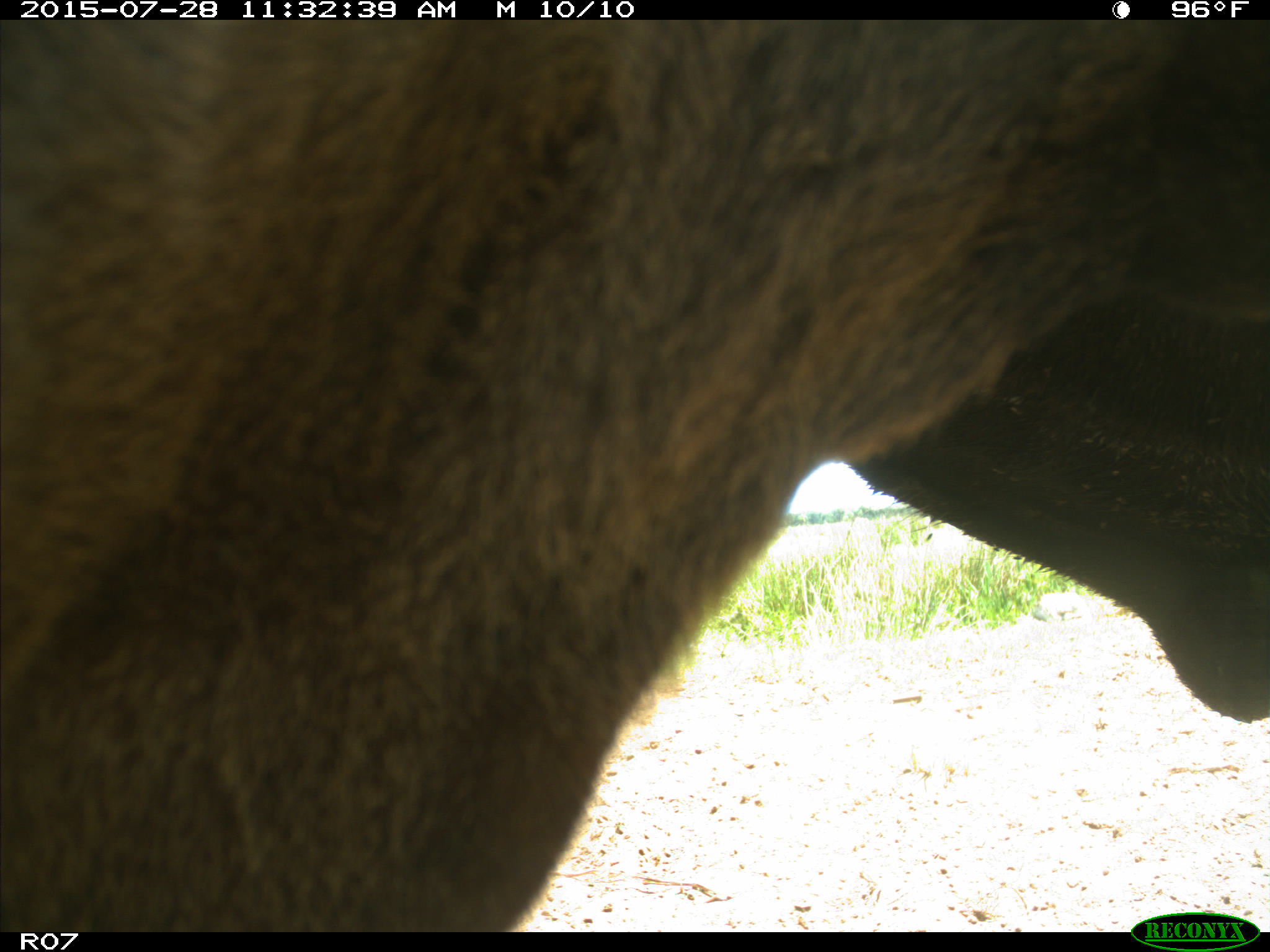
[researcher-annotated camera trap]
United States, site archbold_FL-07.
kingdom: Animalia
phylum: Chordata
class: Mammalia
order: Artiodactyla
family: Bovidae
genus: Bos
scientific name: Bos taurus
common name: domestic cow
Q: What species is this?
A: Bos taurus (domestic cow).